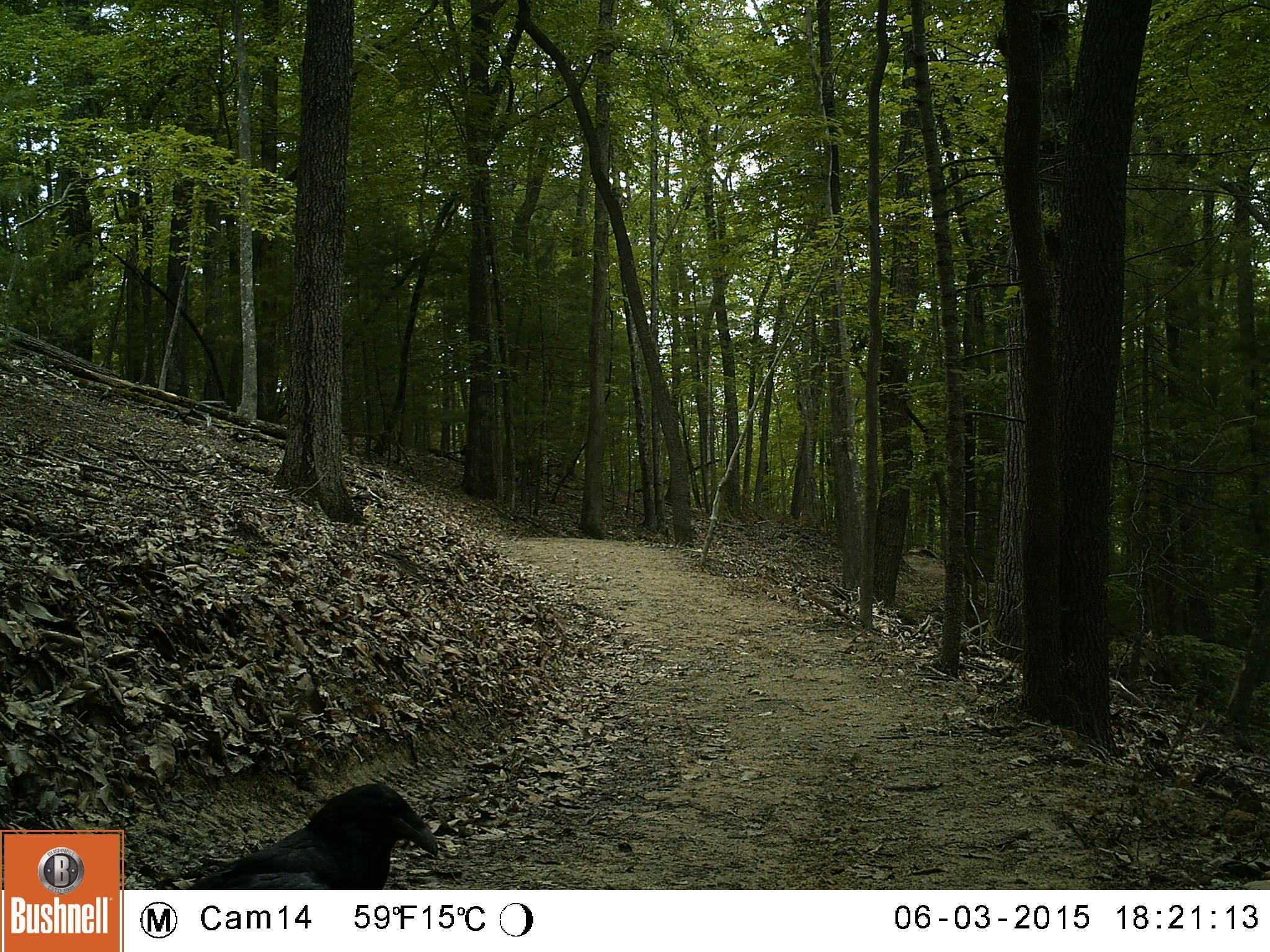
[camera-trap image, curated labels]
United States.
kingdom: Animalia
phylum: Chordata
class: Aves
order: Passeriformes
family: Corvidae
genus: Corvus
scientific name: Corvus brachyrhynchos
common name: american crow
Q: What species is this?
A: American Crow (Corvus brachyrhynchos).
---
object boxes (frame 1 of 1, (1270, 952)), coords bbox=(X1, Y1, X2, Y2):
American Crow: bbox=(175, 782, 452, 901)